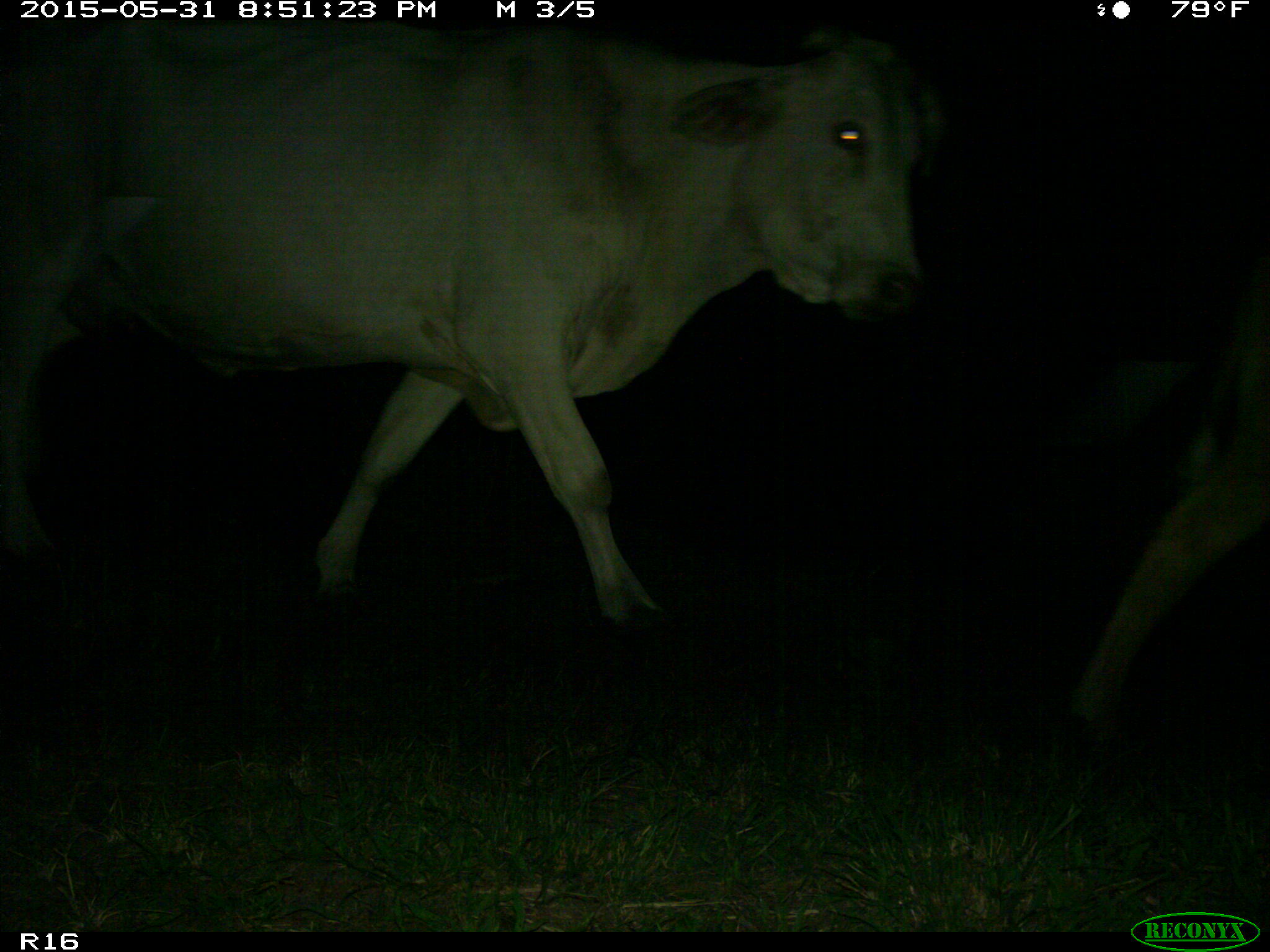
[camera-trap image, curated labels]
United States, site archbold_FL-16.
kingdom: Animalia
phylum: Chordata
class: Mammalia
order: Artiodactyla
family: Bovidae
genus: Bos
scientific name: Bos taurus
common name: domestic cow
Bos taurus (domestic cow).